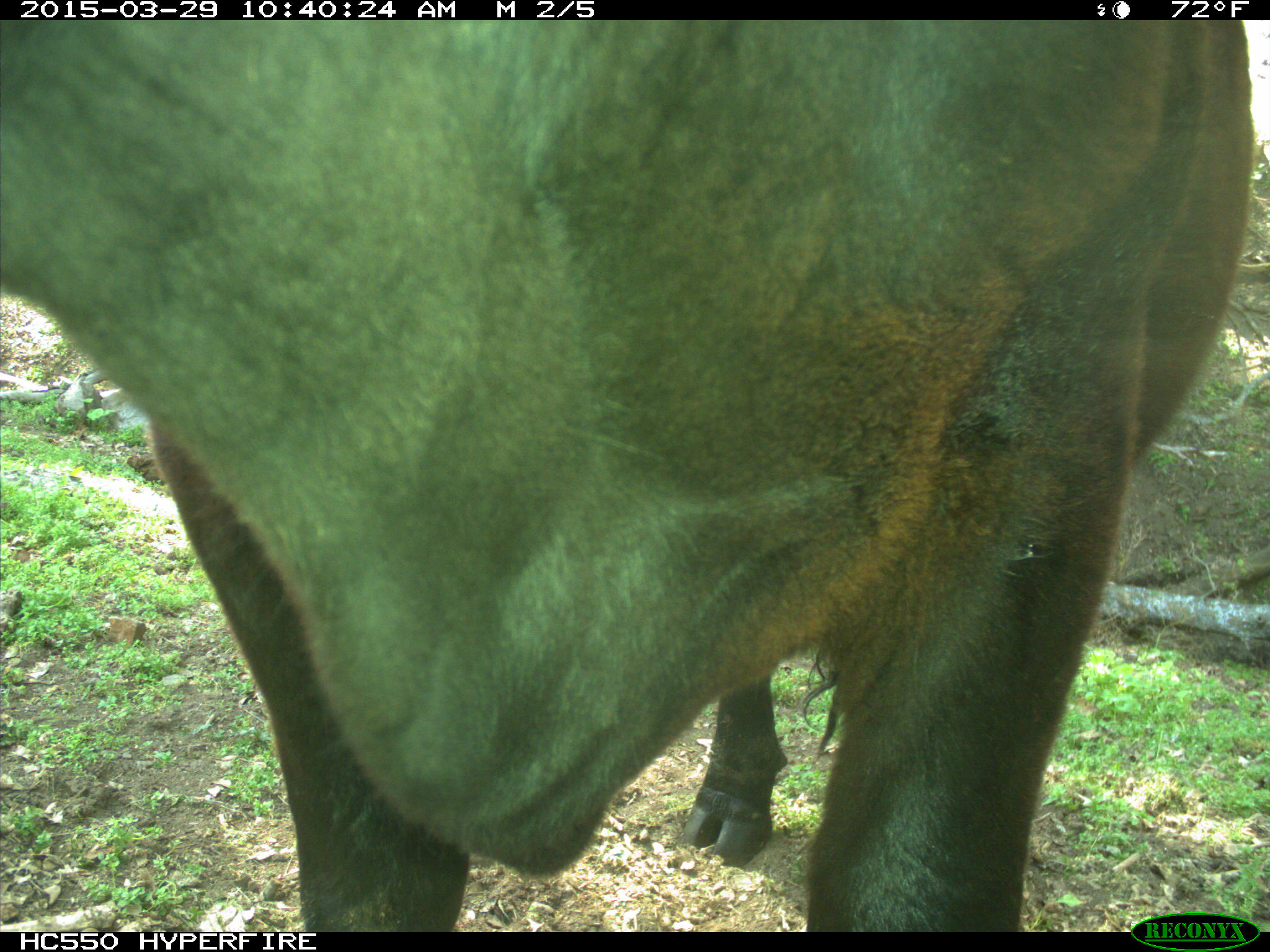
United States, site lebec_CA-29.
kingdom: Animalia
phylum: Chordata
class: Mammalia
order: Artiodactyla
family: Bovidae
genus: Bos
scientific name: Bos taurus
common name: domestic cow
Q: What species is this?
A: Bos taurus (domestic cow).